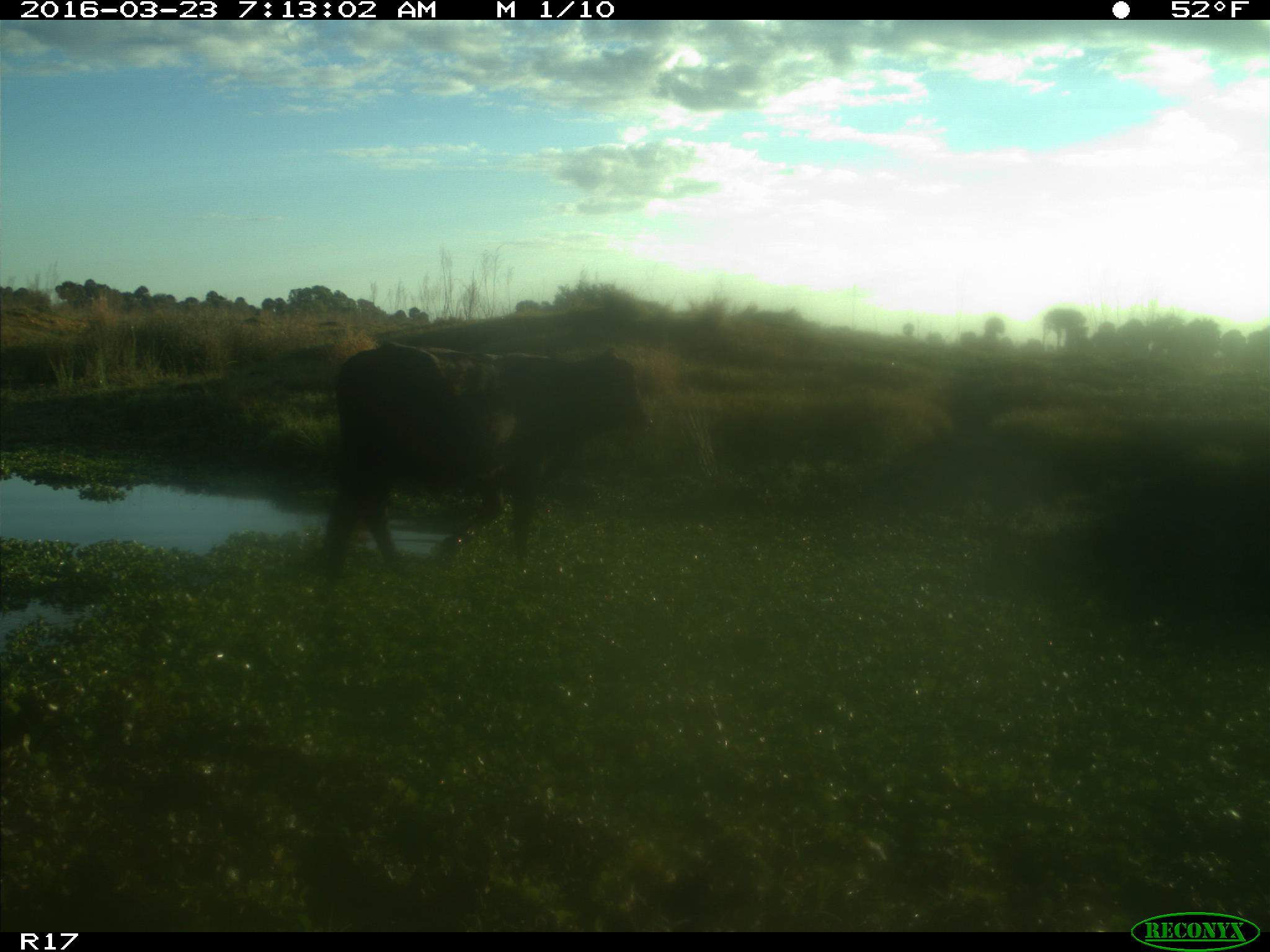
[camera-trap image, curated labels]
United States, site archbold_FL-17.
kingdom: Animalia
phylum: Chordata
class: Mammalia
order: Artiodactyla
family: Bovidae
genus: Bos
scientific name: Bos taurus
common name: domestic cow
Bos taurus (domestic cow).